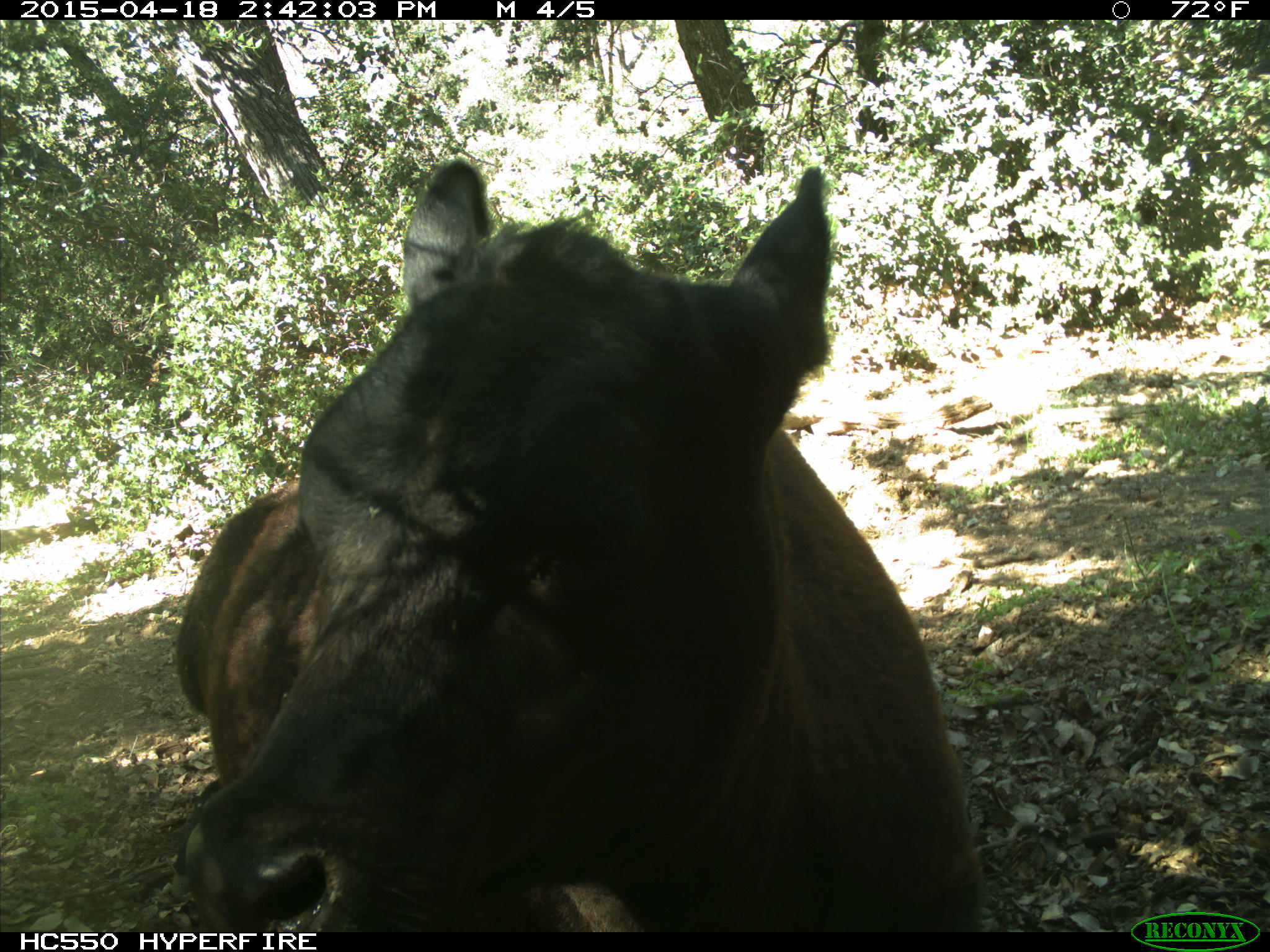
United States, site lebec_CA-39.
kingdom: Animalia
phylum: Chordata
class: Mammalia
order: Artiodactyla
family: Bovidae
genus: Bos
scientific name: Bos taurus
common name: domestic cow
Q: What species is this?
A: Bos taurus (domestic cow).